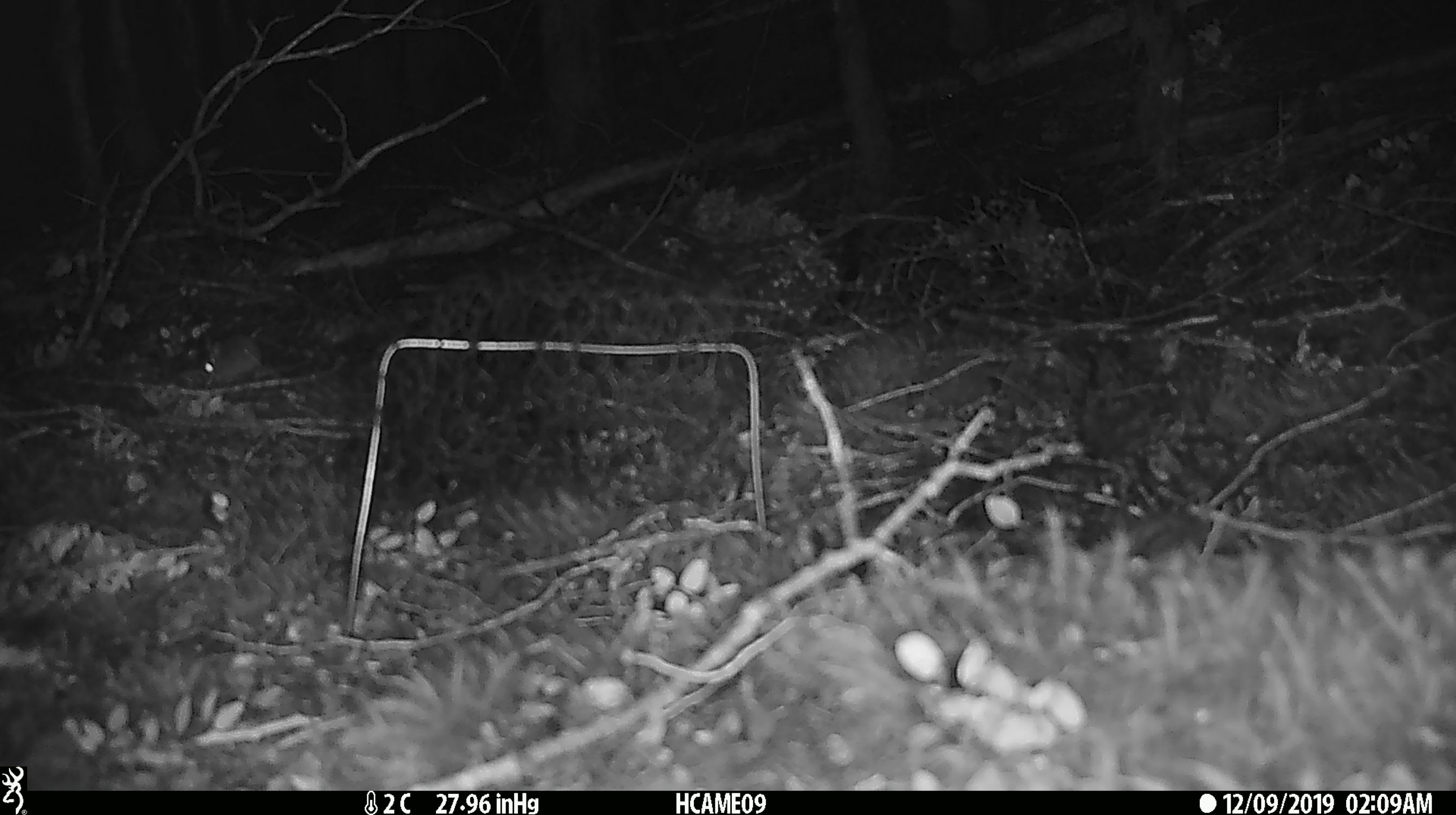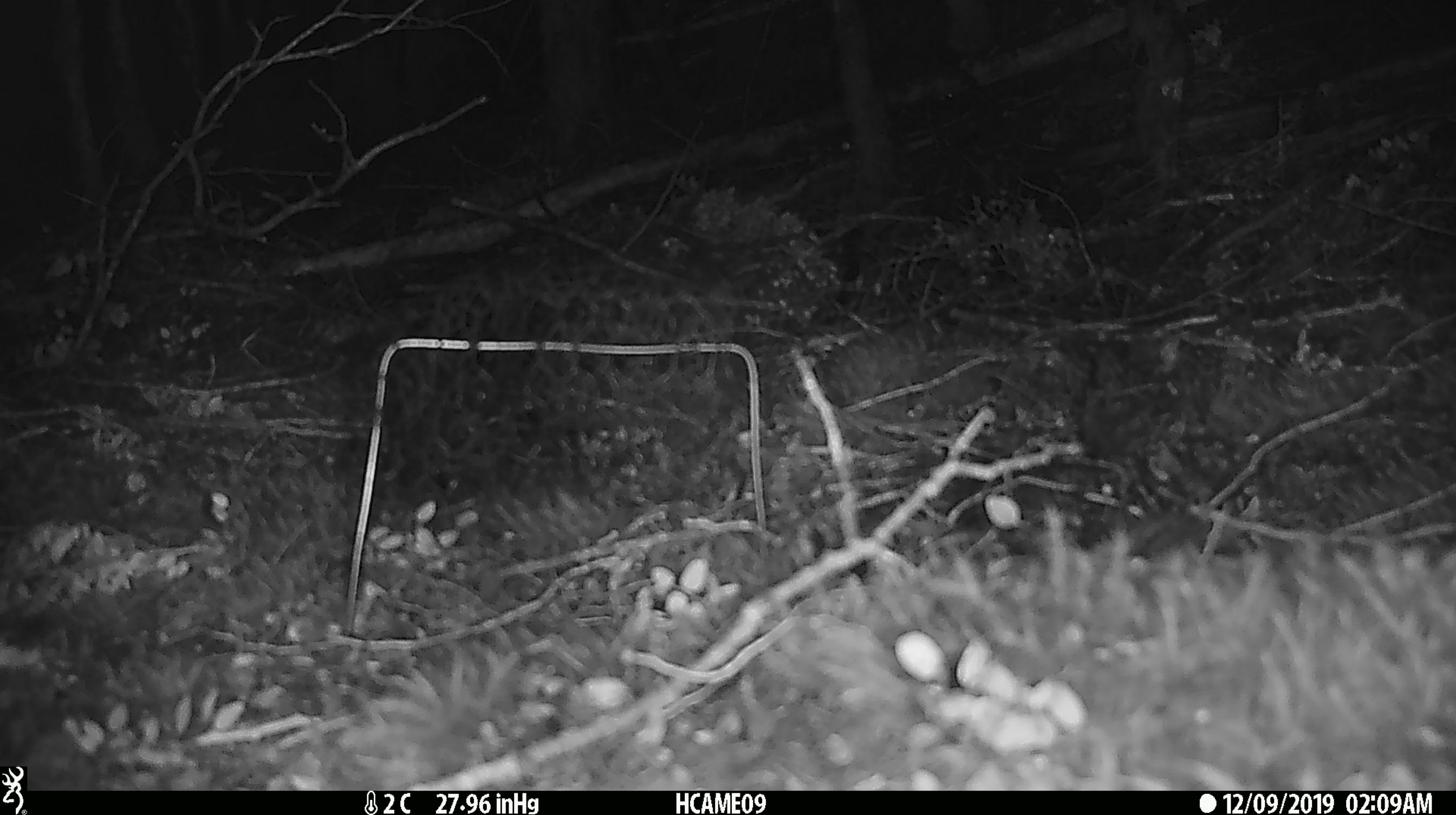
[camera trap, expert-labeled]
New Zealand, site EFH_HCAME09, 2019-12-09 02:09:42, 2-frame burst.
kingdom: Animalia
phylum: Chordata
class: Mammalia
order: Rodentia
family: Muridae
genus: Mus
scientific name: Mus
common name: mouse